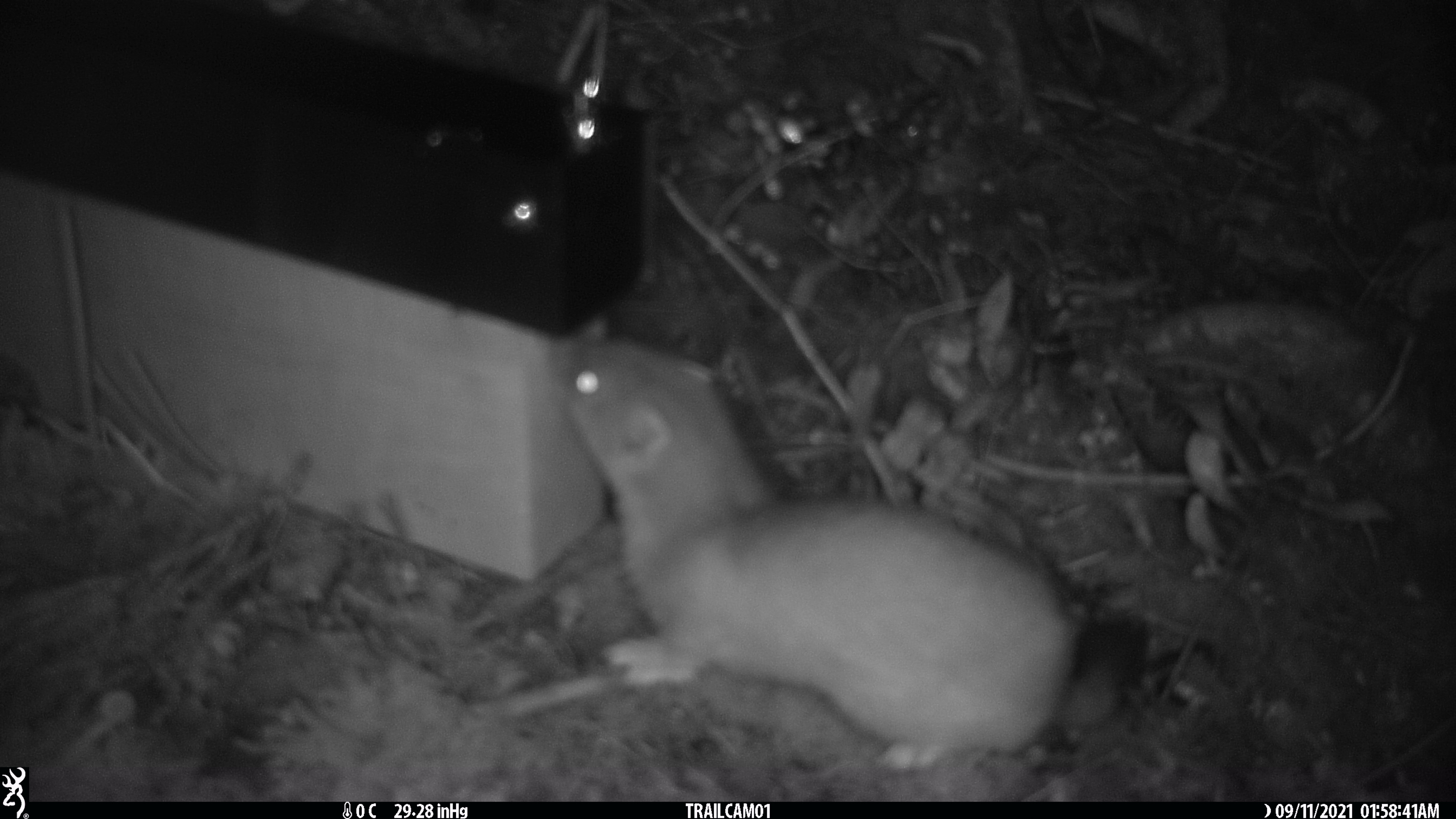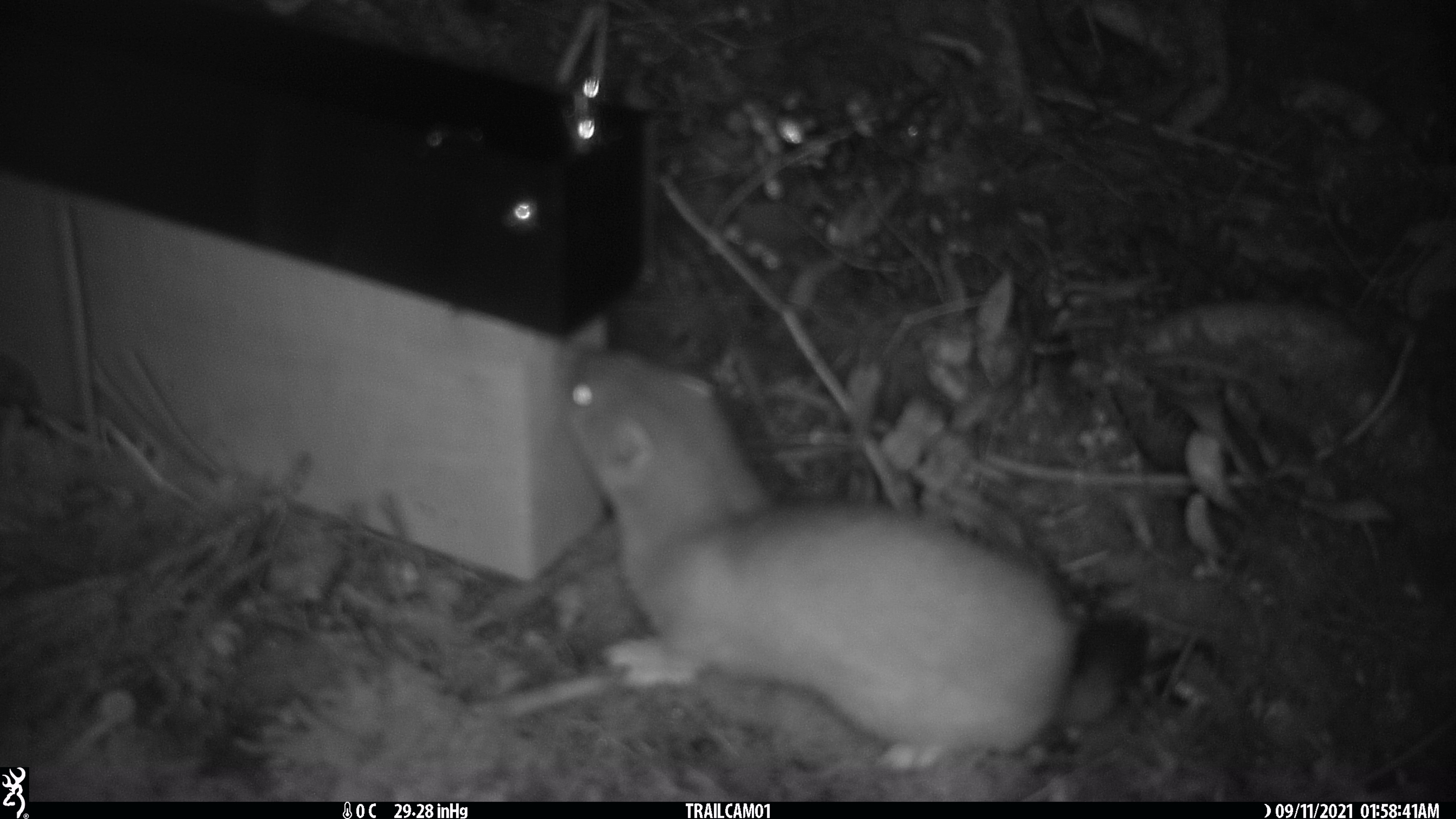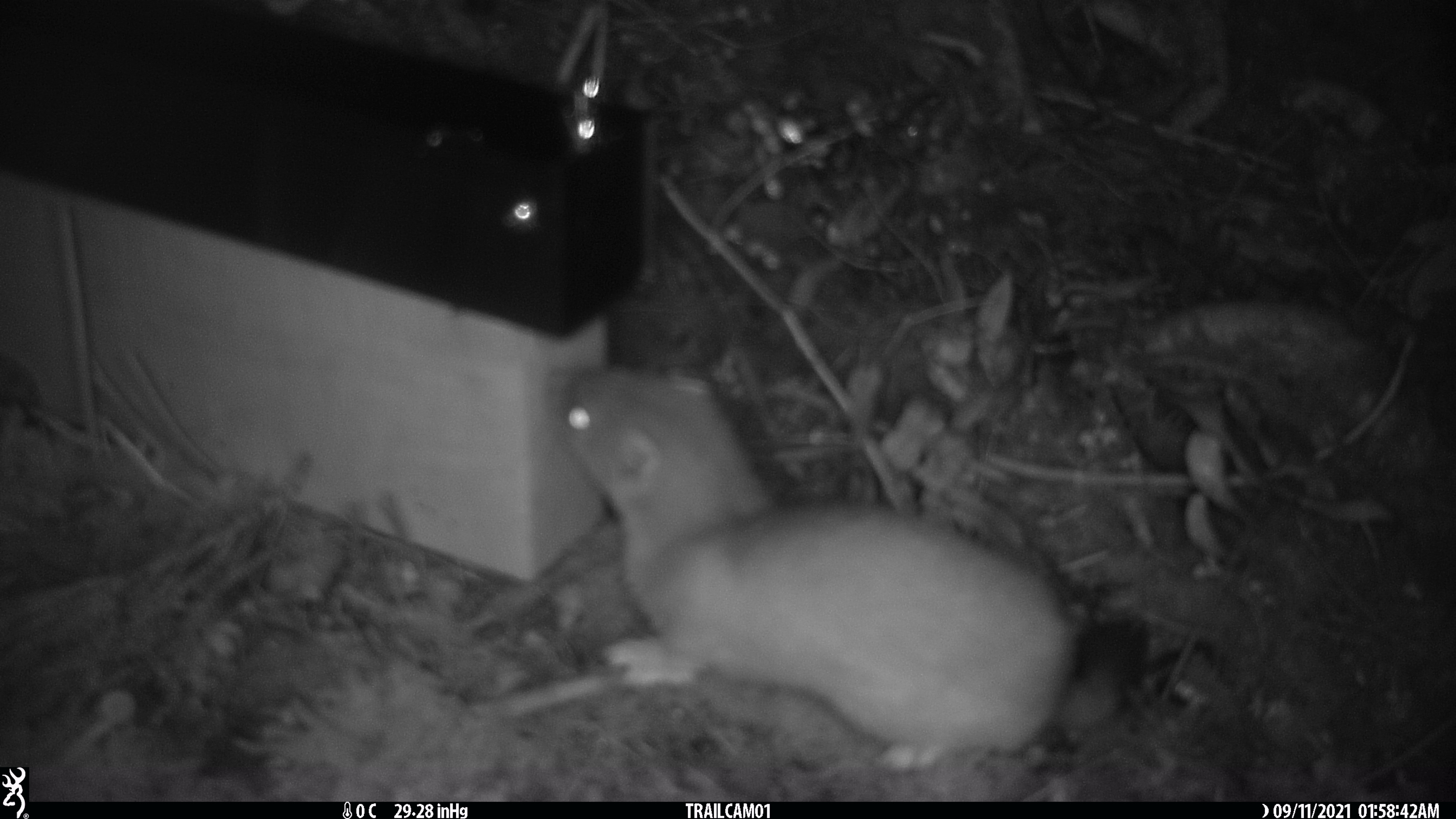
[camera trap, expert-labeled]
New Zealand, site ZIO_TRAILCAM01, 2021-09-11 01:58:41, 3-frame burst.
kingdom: Animalia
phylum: Chordata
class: Mammalia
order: Carnivora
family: Mustelidae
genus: Mustela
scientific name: Mustela erminea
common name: stoat